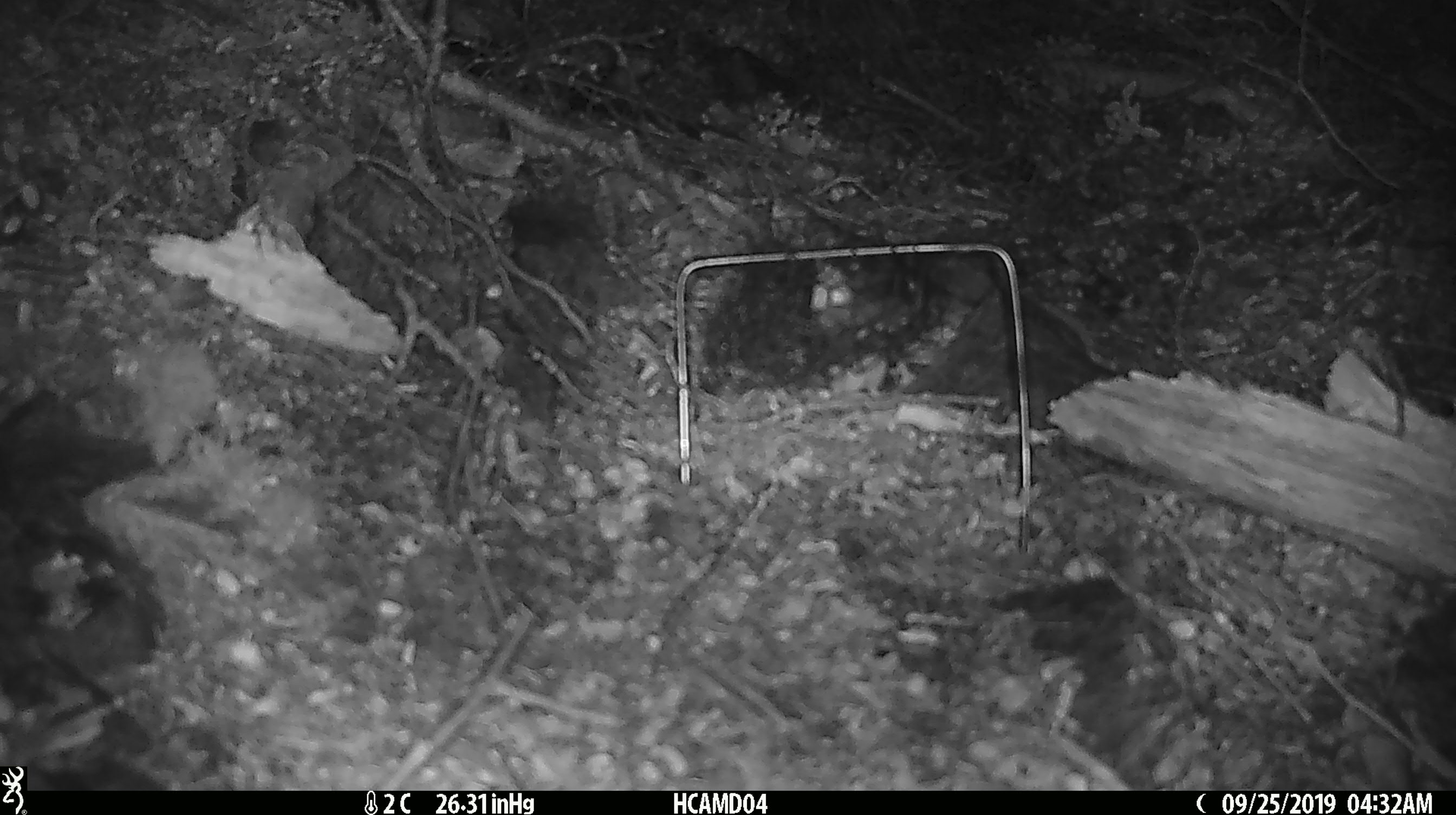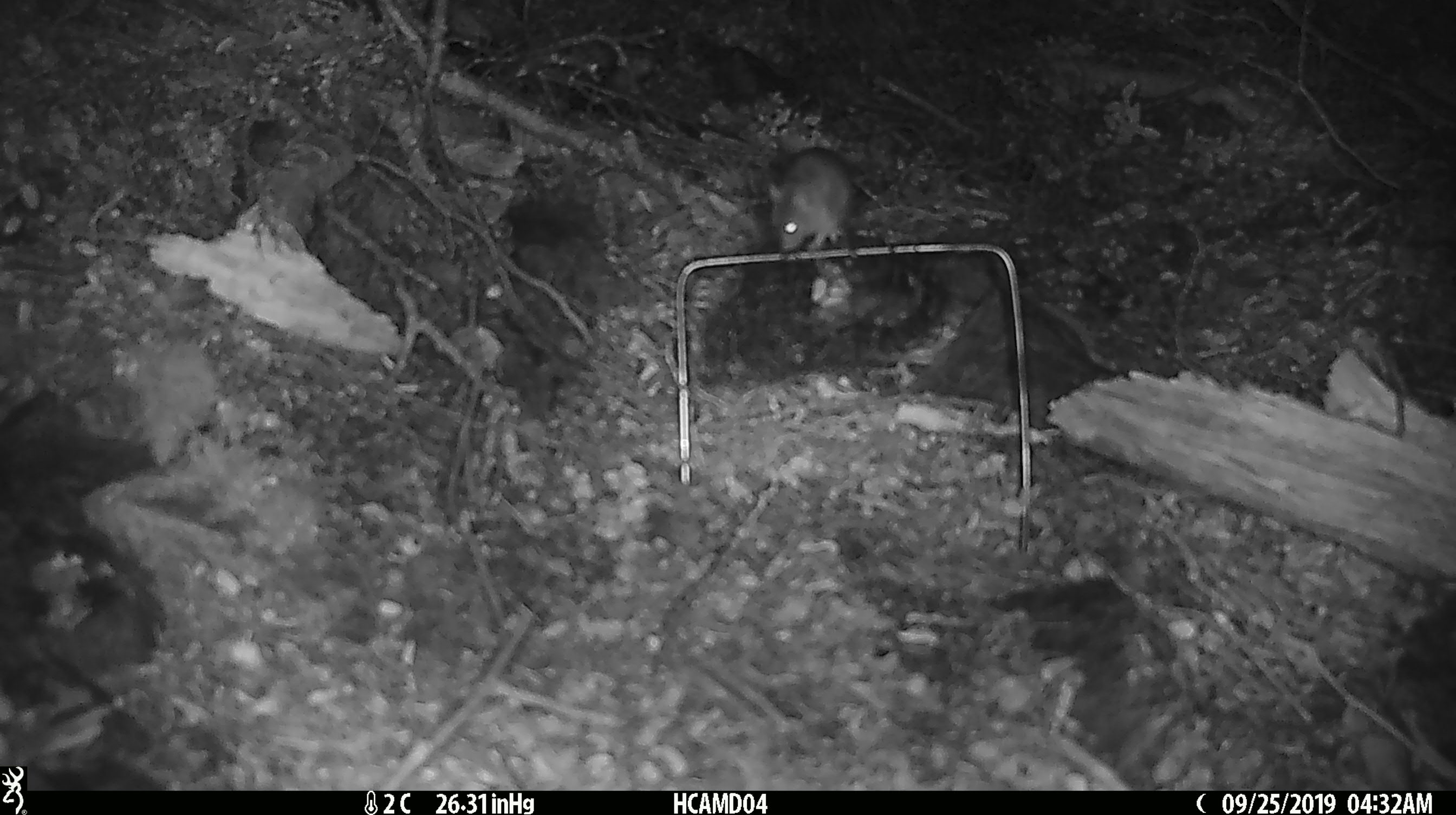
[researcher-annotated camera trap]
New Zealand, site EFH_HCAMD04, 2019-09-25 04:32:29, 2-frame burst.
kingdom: Animalia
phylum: Chordata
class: Mammalia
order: Rodentia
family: Muridae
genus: Mus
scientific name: Mus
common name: mouse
Mouse (Mus).